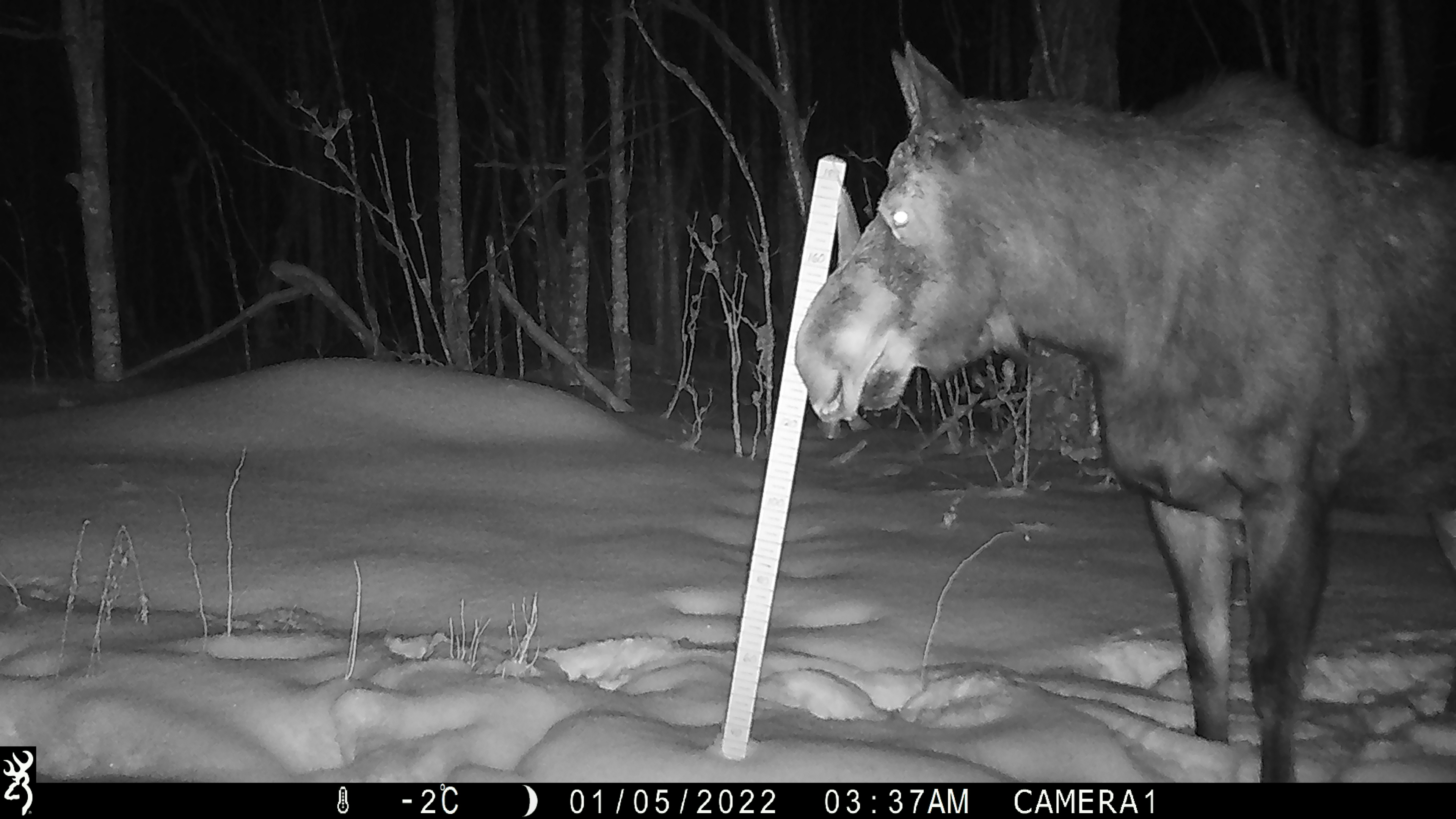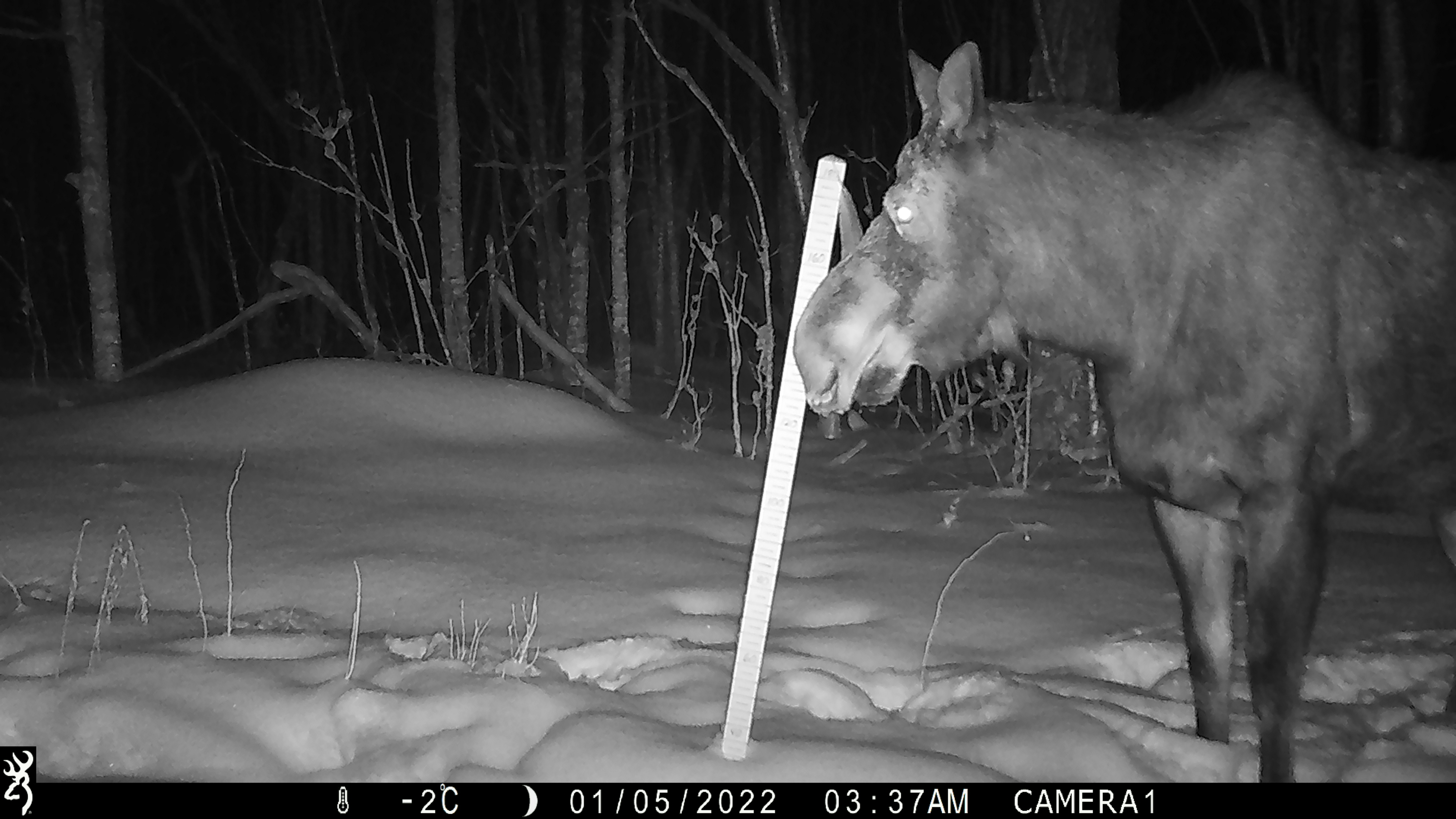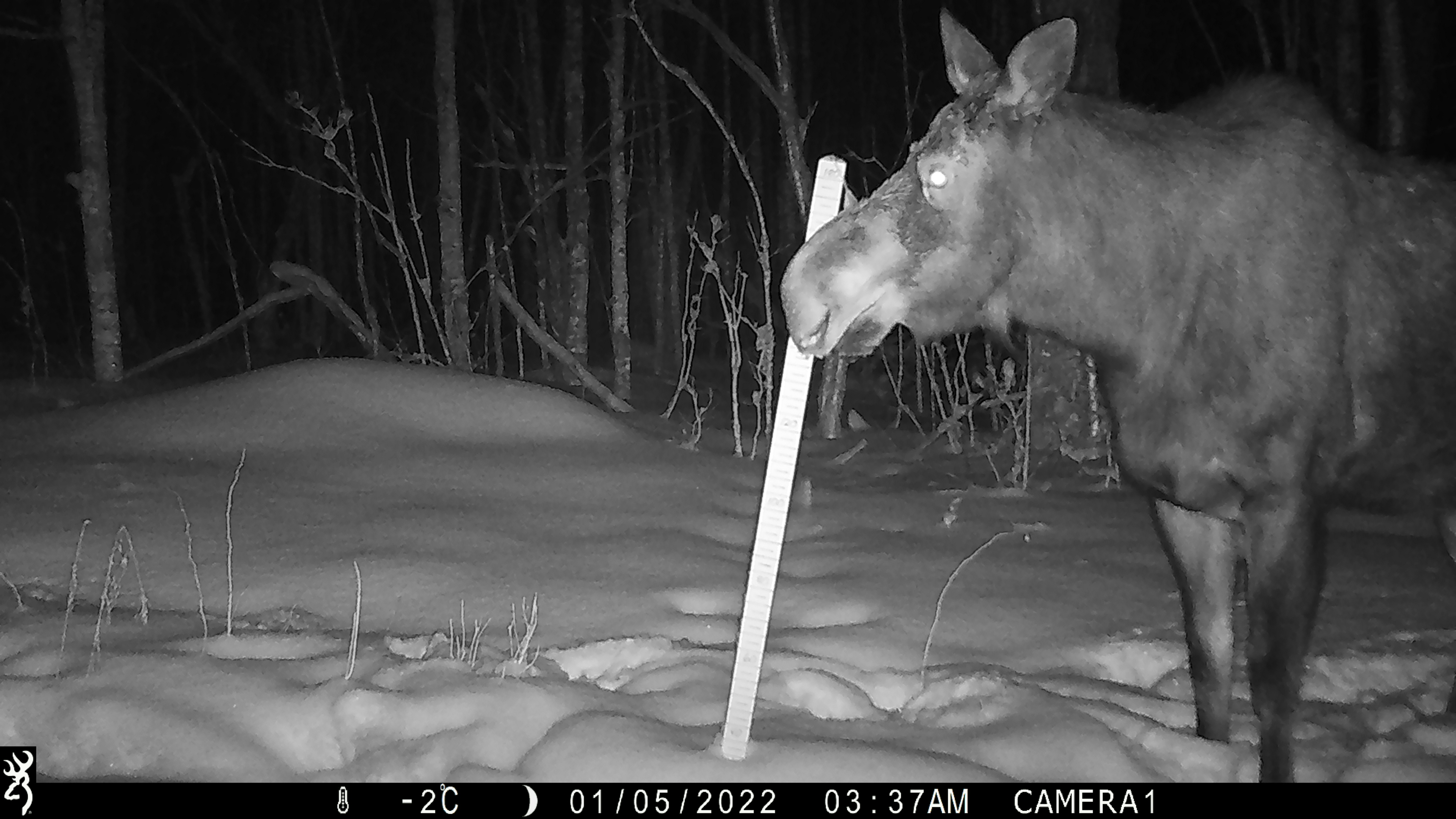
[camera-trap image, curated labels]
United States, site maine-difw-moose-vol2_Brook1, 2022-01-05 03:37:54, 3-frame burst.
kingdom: Animalia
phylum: Chordata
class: Mammalia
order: Artiodactyla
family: Cervidae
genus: Alces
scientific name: Alces alces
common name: moose